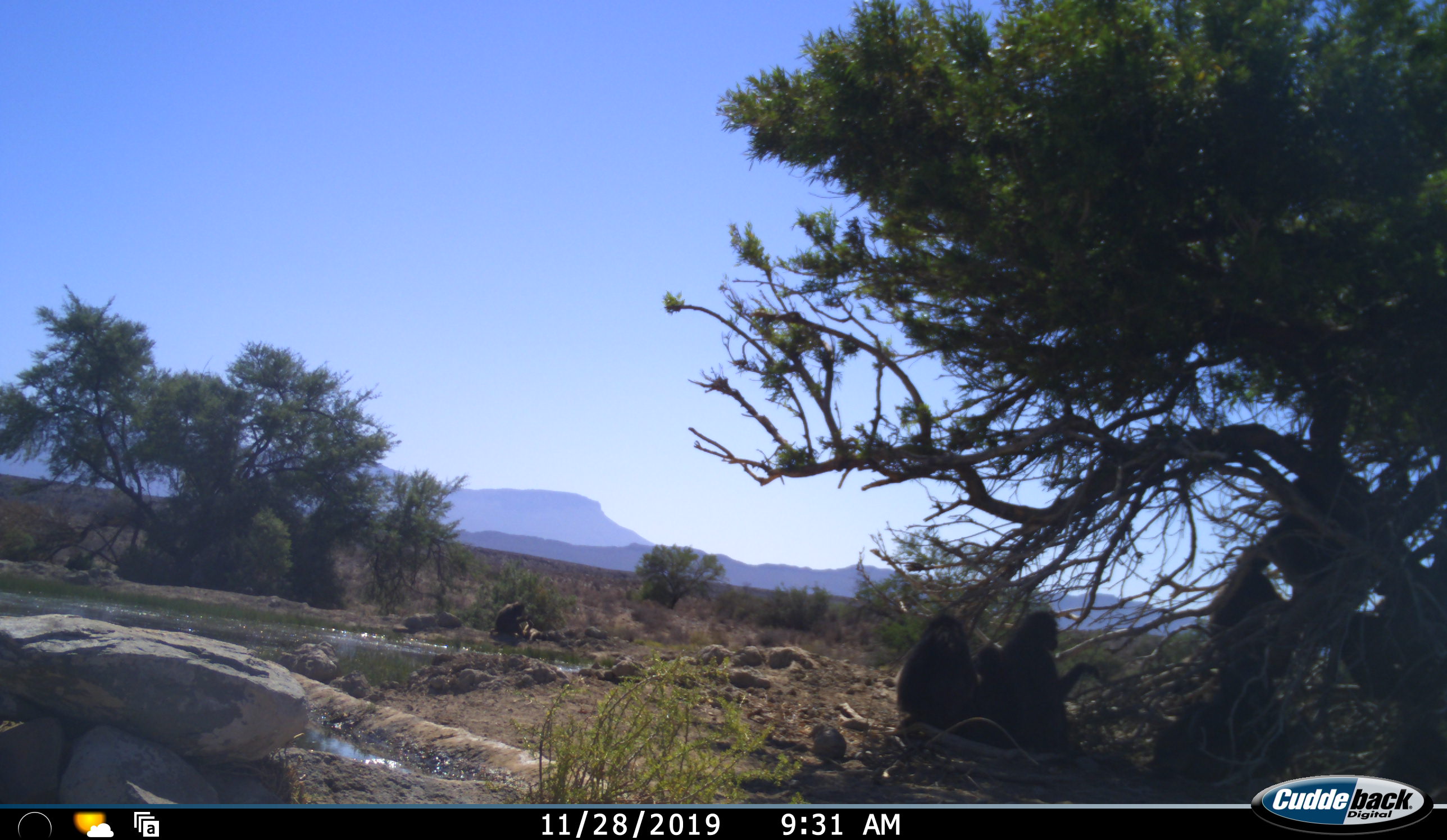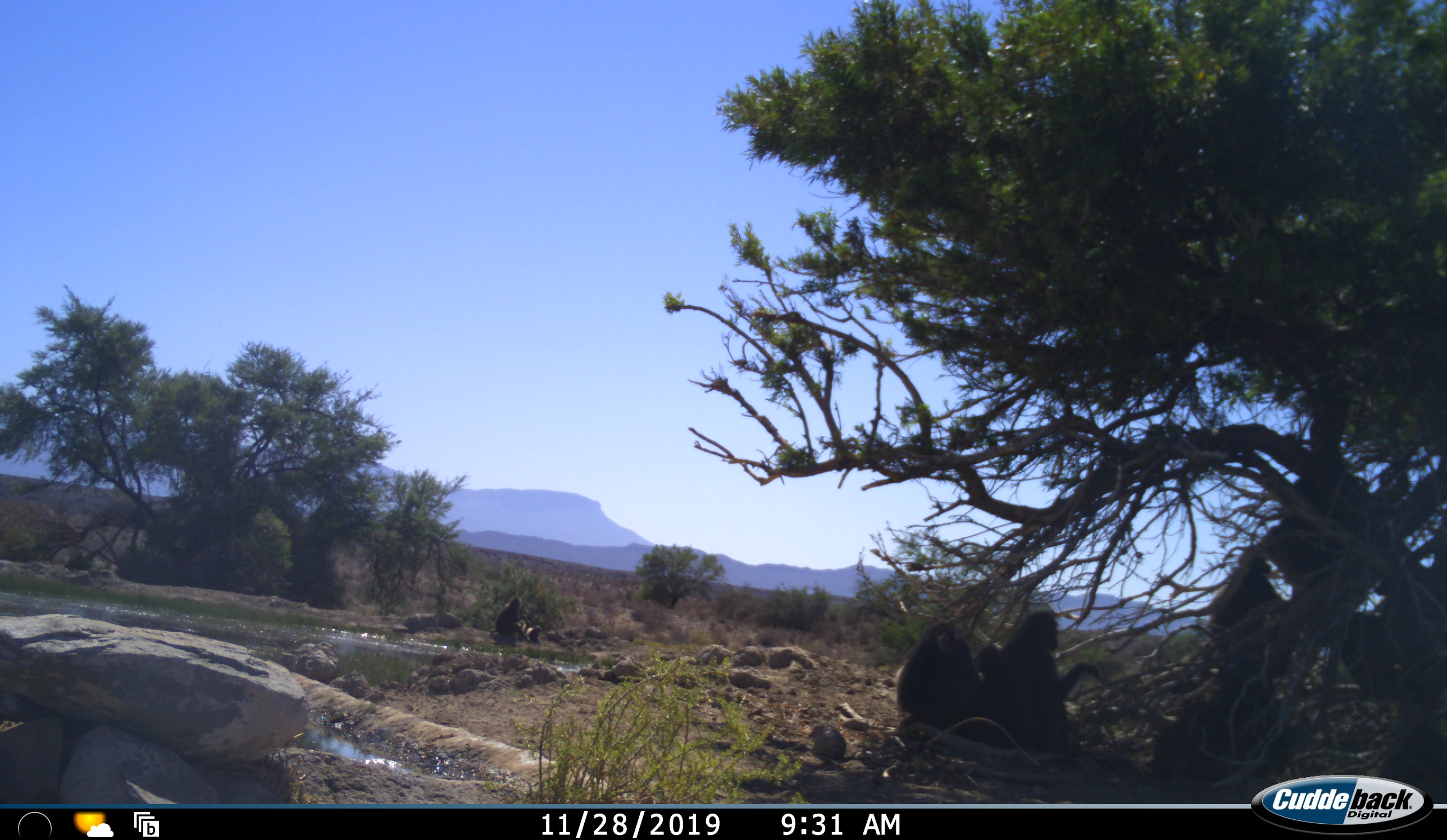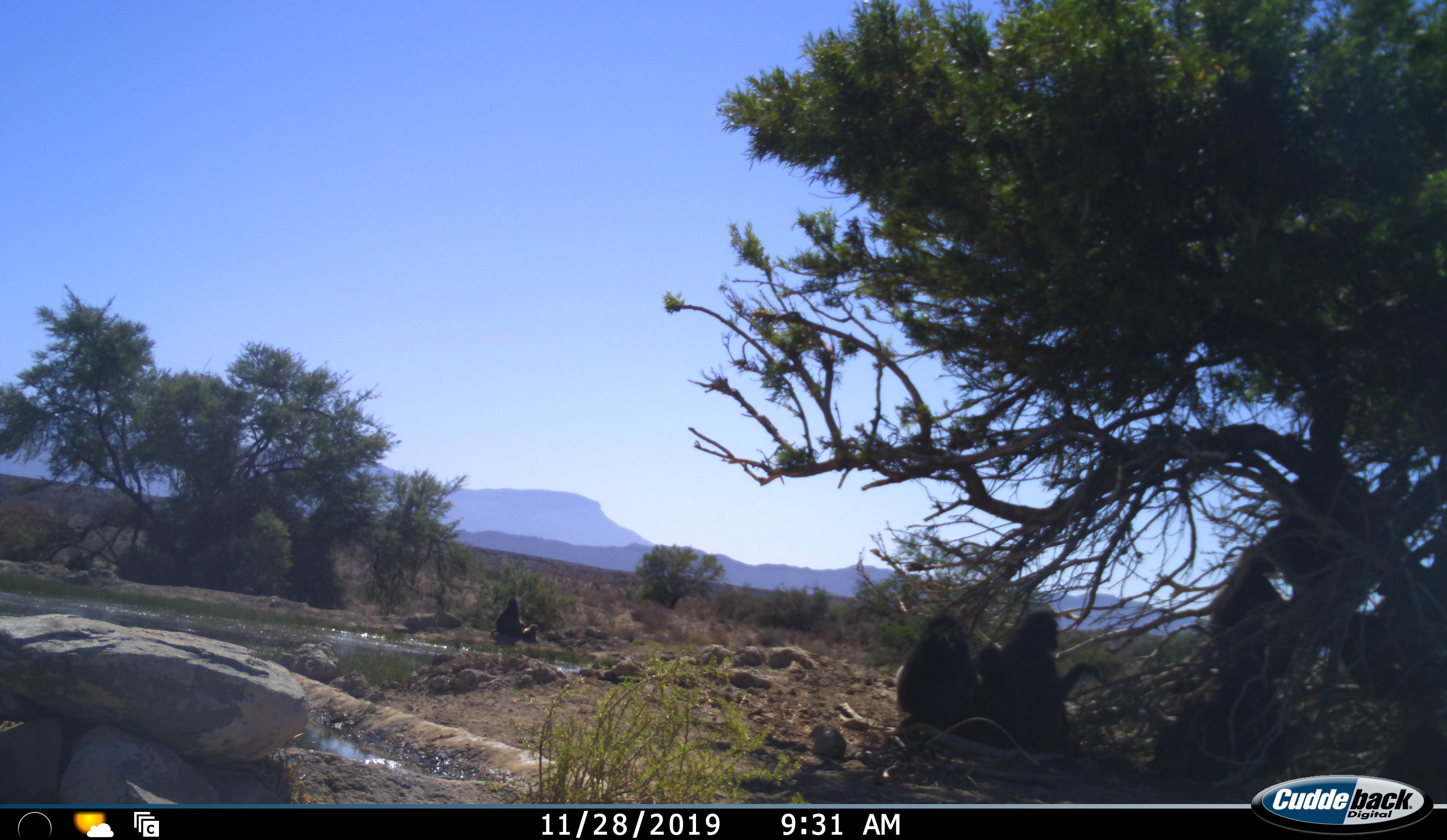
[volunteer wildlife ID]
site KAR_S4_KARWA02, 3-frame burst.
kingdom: Animalia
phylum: Chordata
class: Mammalia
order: Primates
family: Cercopithecidae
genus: Papio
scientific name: Papio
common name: baboon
Baboon (Papio), count 5. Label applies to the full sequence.